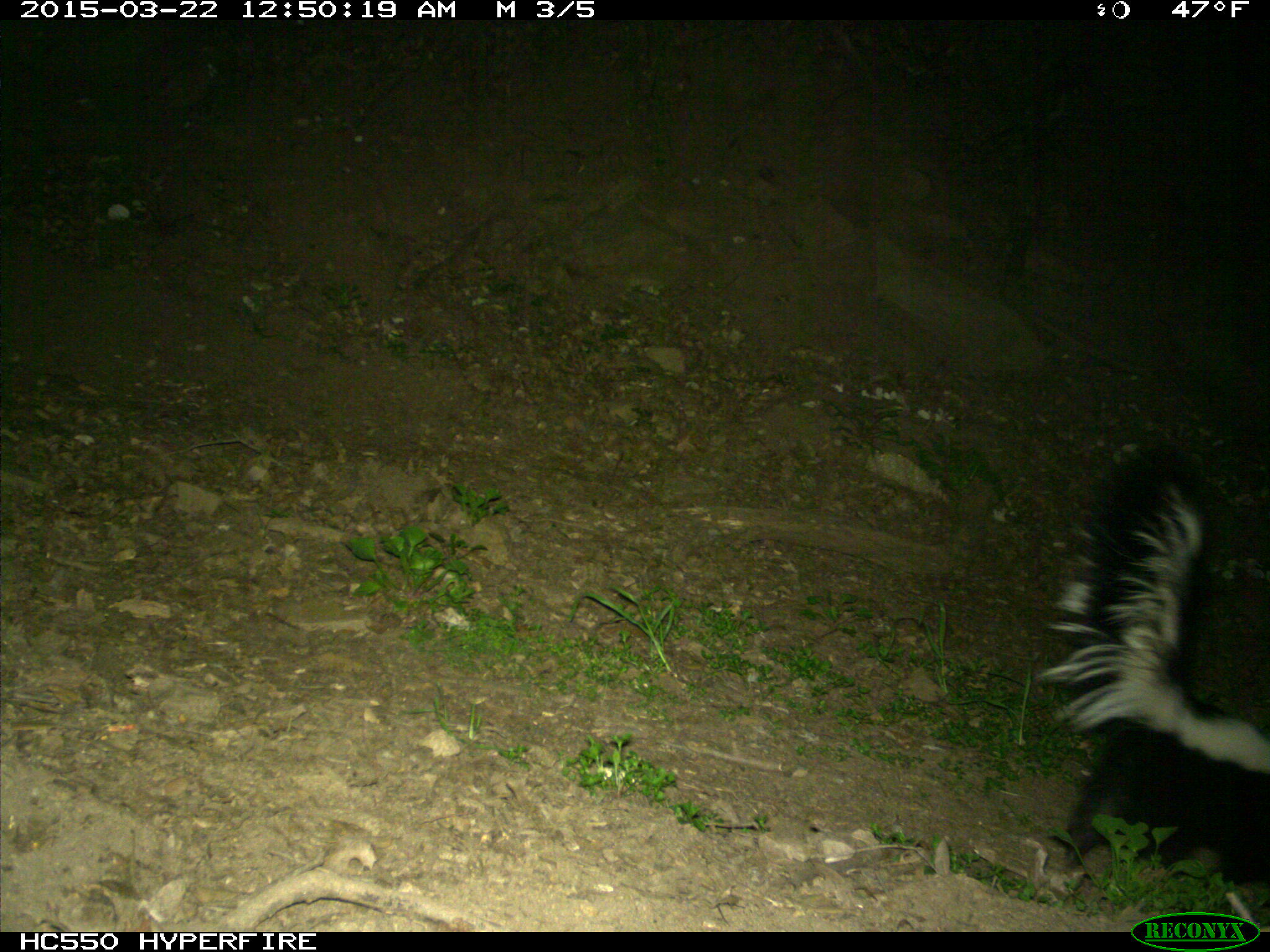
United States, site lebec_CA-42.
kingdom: Animalia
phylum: Chordata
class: Mammalia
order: Carnivora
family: Mephitidae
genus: Mephitis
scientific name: Mephitis mephitis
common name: striped skunk